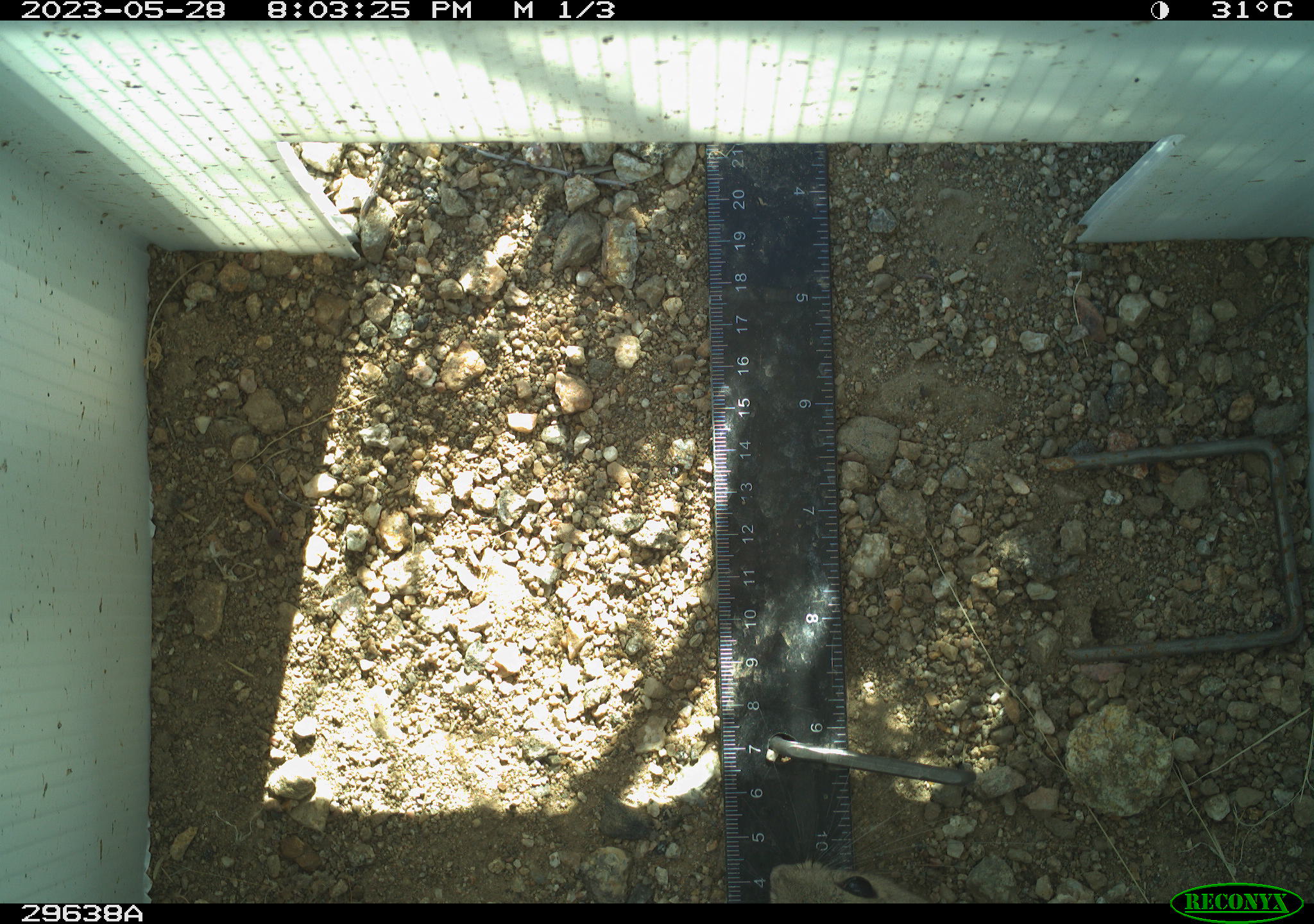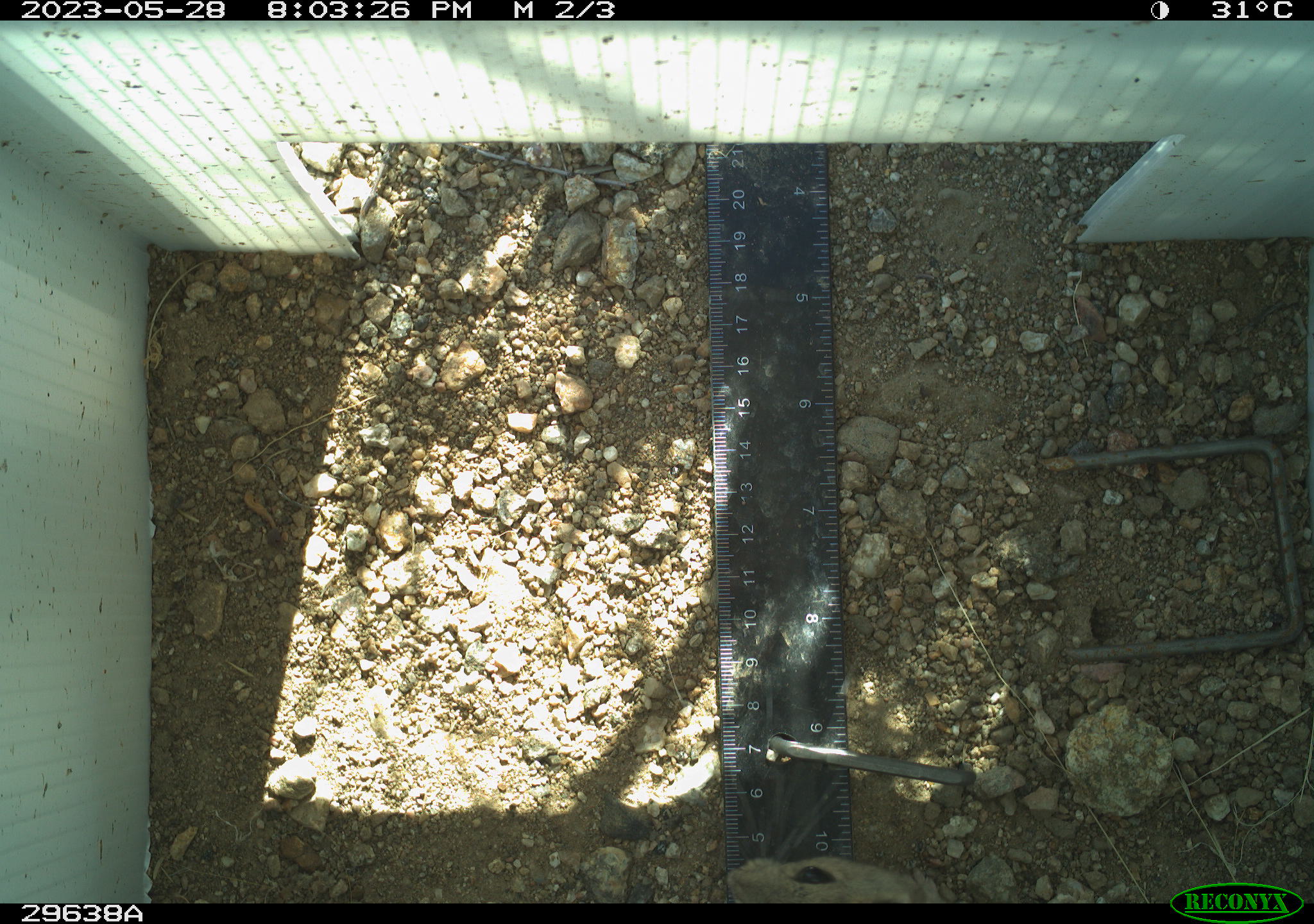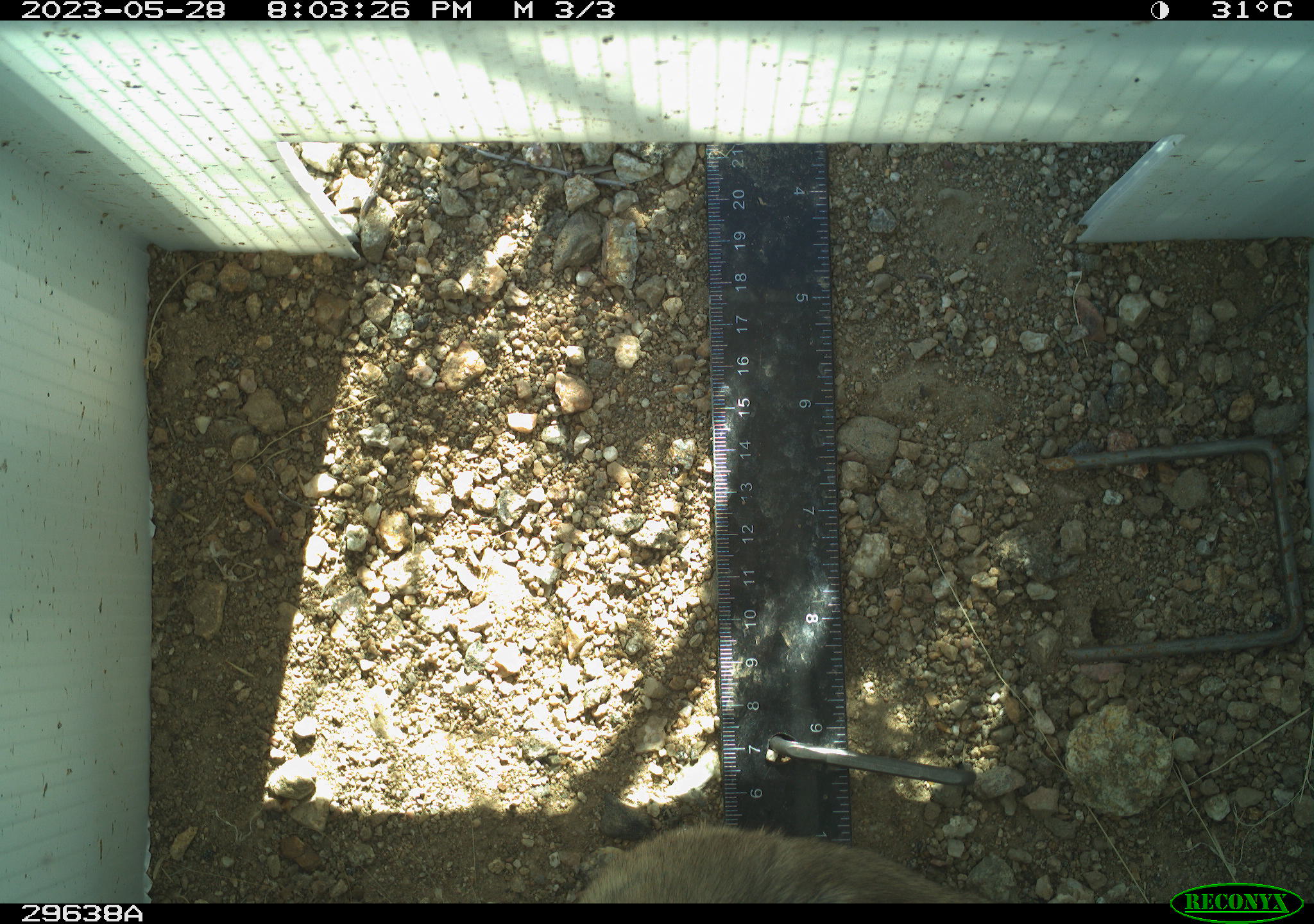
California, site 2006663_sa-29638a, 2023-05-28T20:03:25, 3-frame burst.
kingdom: Animalia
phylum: Chordata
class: Mammalia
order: Rodentia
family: Sciuridae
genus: Ammospermophilus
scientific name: Ammospermophilus leucurus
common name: white-tailed antelope squirrel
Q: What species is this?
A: White-tailed antelope squirrel (Ammospermophilus leucurus).